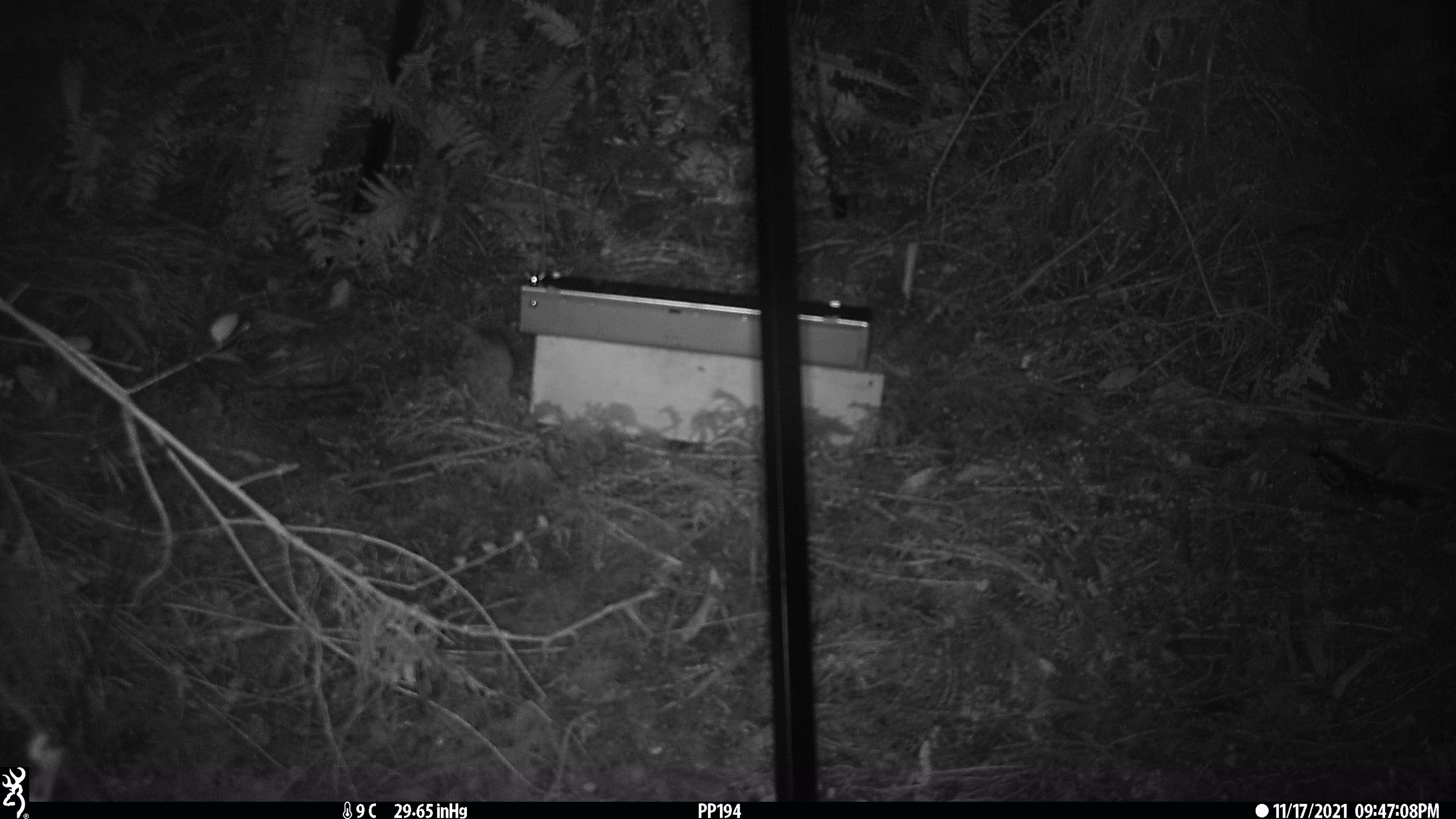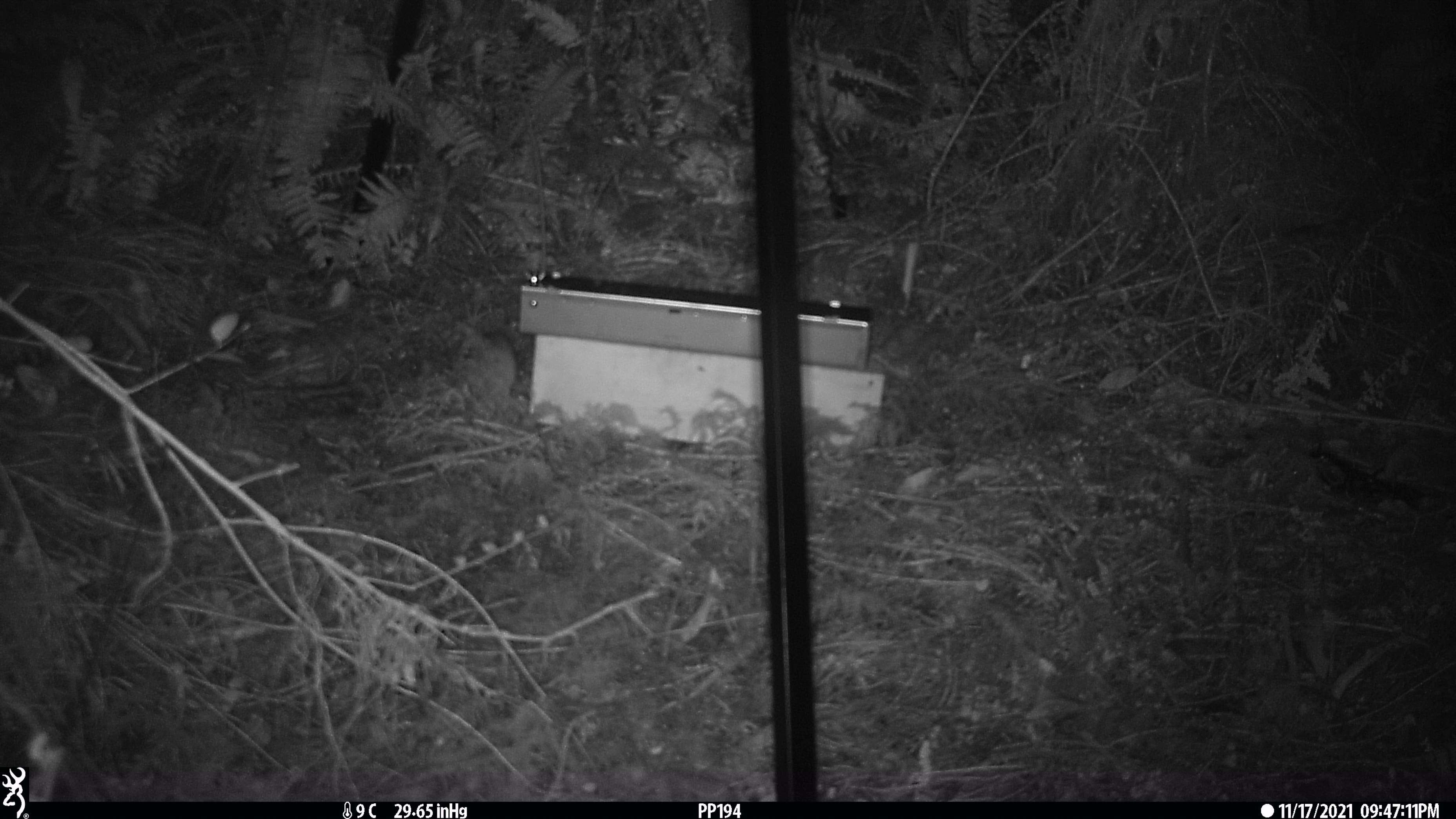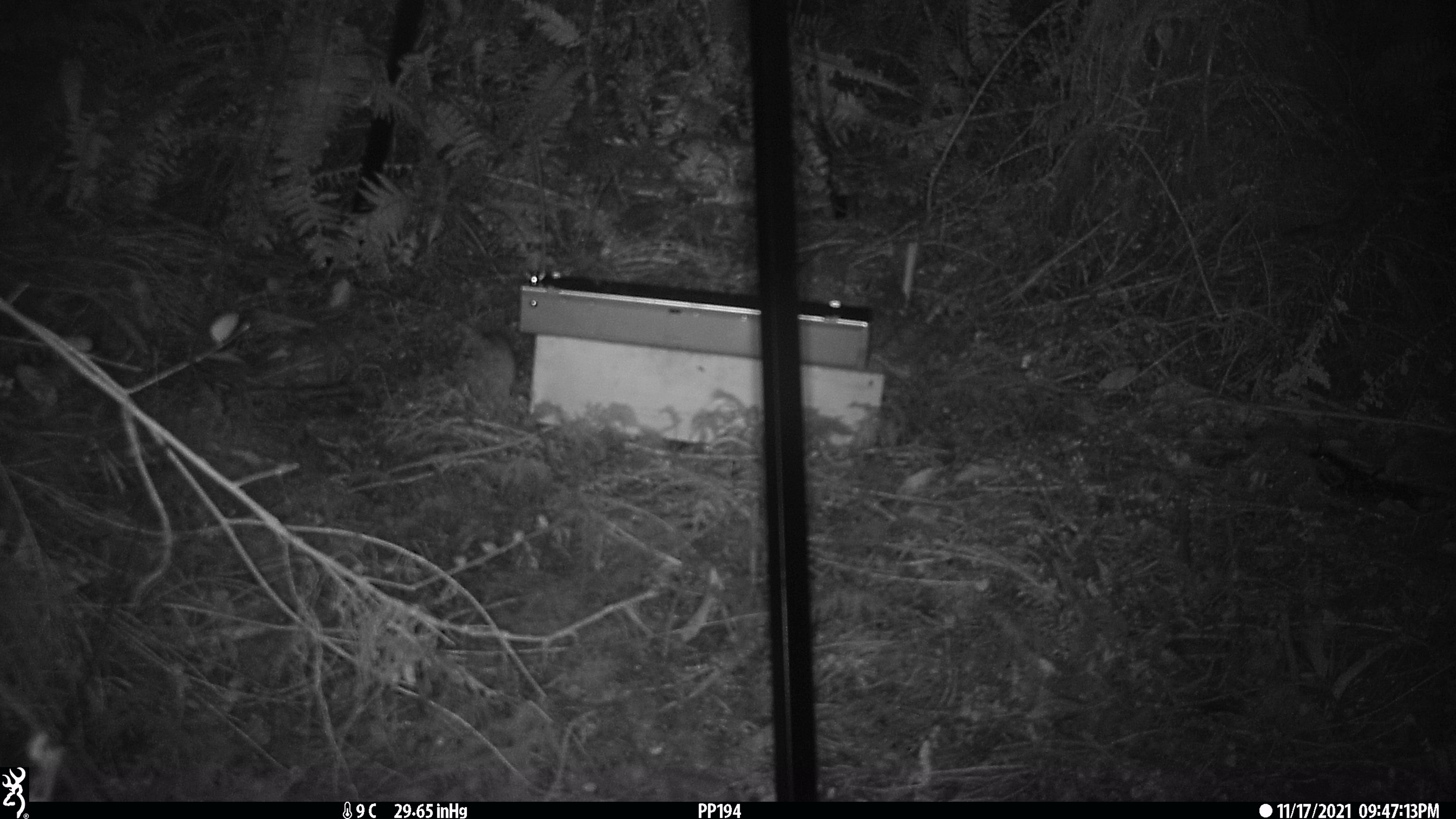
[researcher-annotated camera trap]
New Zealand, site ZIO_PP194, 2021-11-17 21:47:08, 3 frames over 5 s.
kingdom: Animalia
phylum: Chordata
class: Mammalia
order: Rodentia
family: Muridae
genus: Rattus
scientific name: Rattus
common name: rat